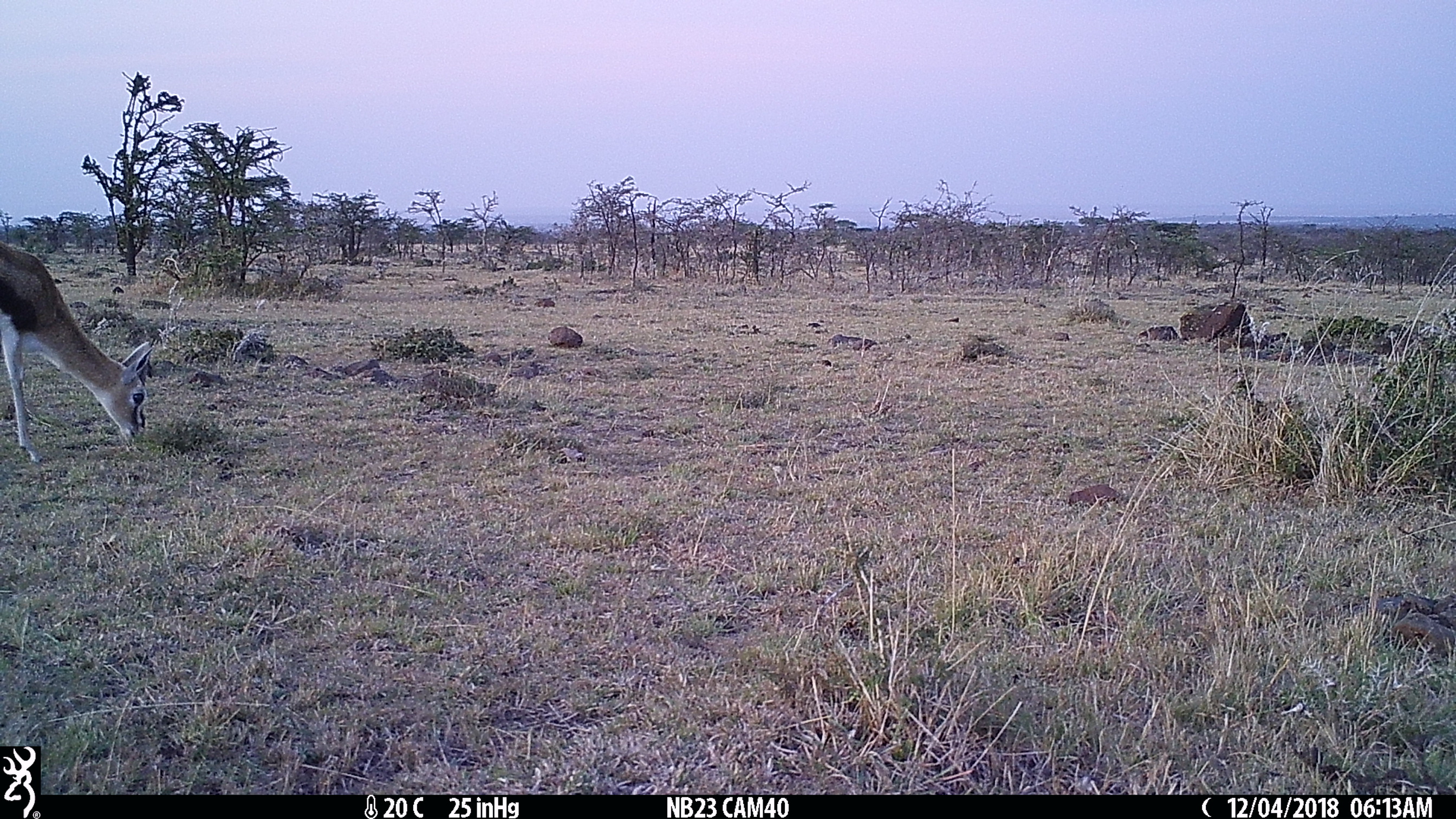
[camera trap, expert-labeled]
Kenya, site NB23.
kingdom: Animalia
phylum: Chordata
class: Mammalia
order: Artiodactyla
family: Bovidae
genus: Eudorcas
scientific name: Eudorcas thomsonii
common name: thomon's gazelle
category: gazelle thomsons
Gazelle thomsons (thomon's gazelle) (Eudorcas thomsonii).